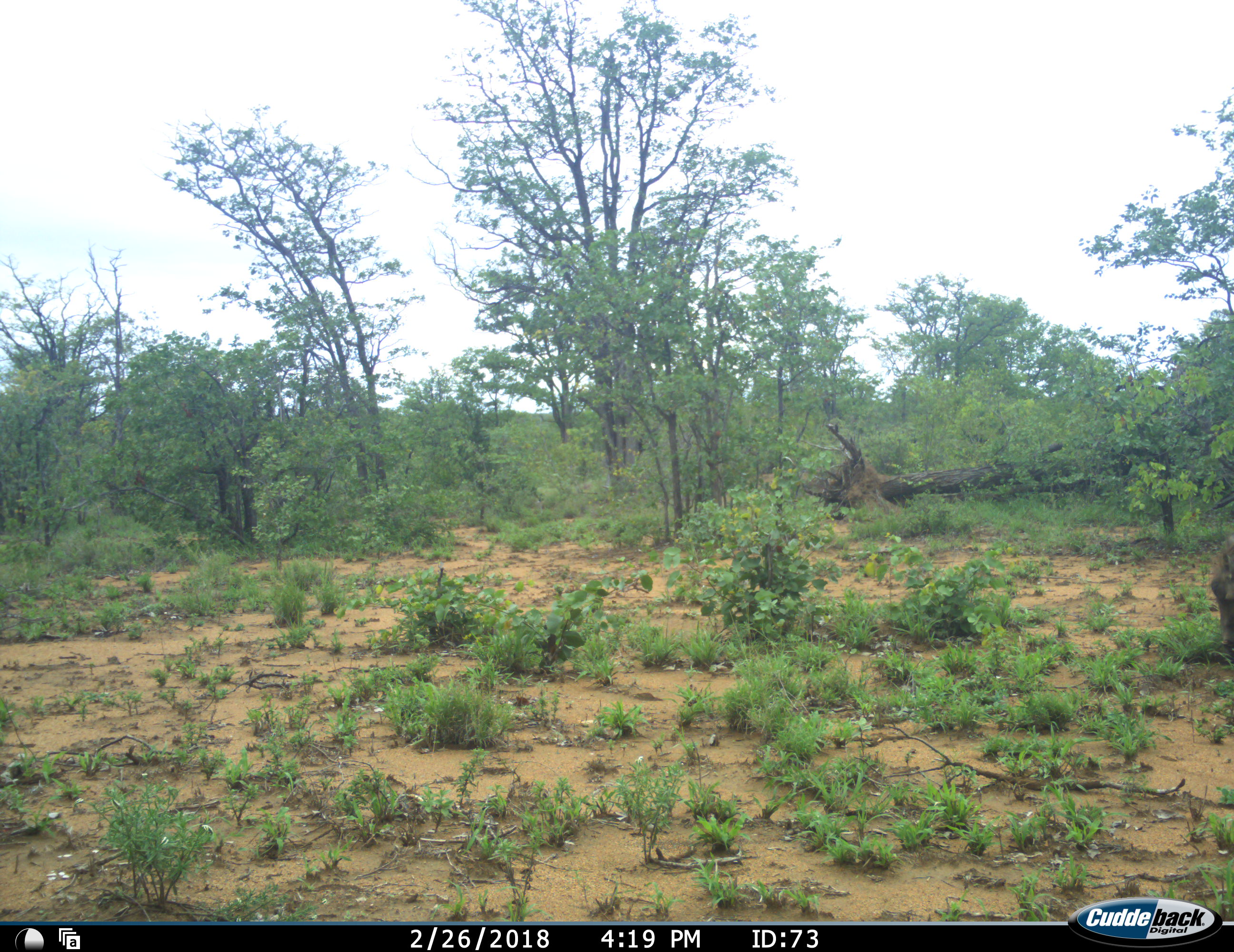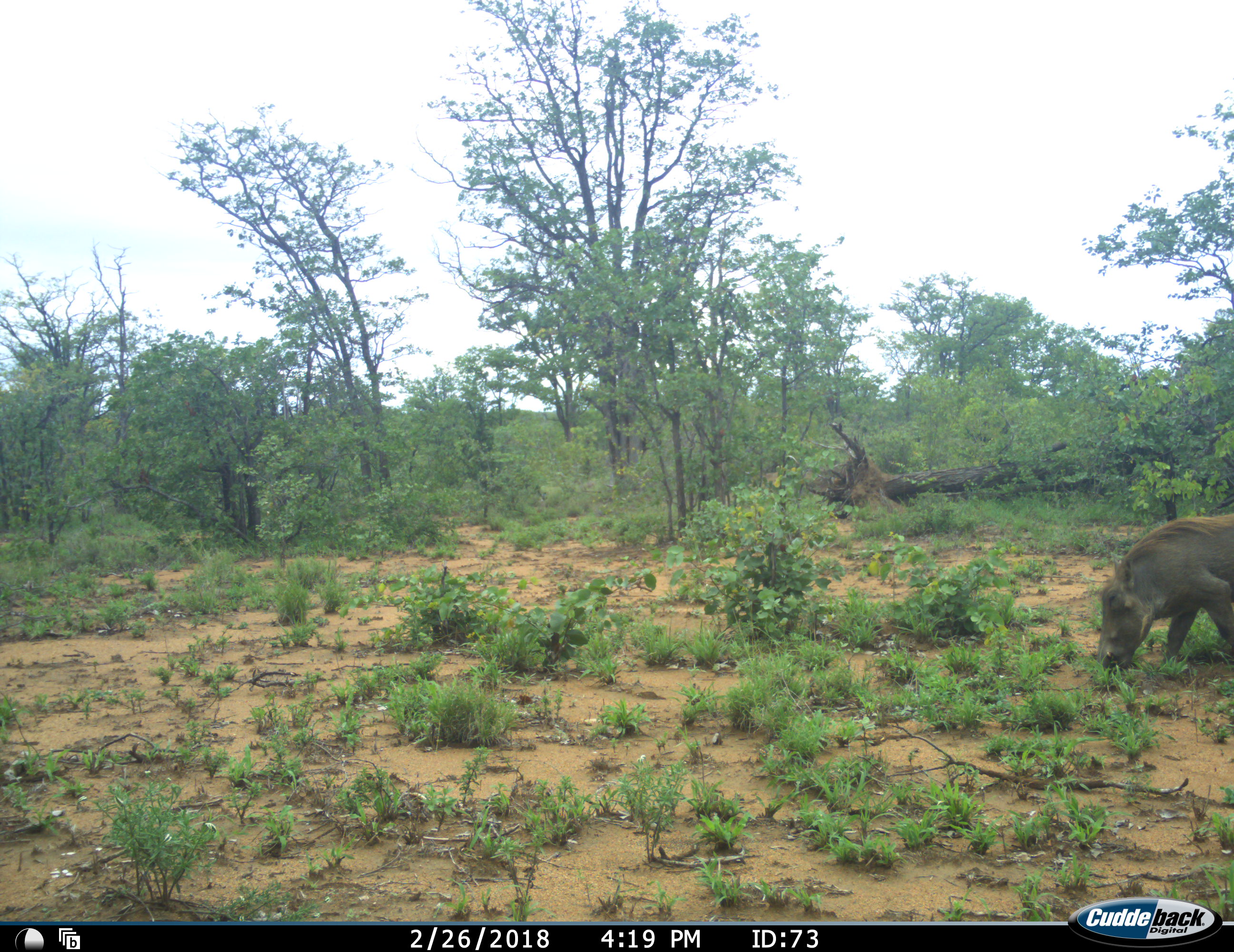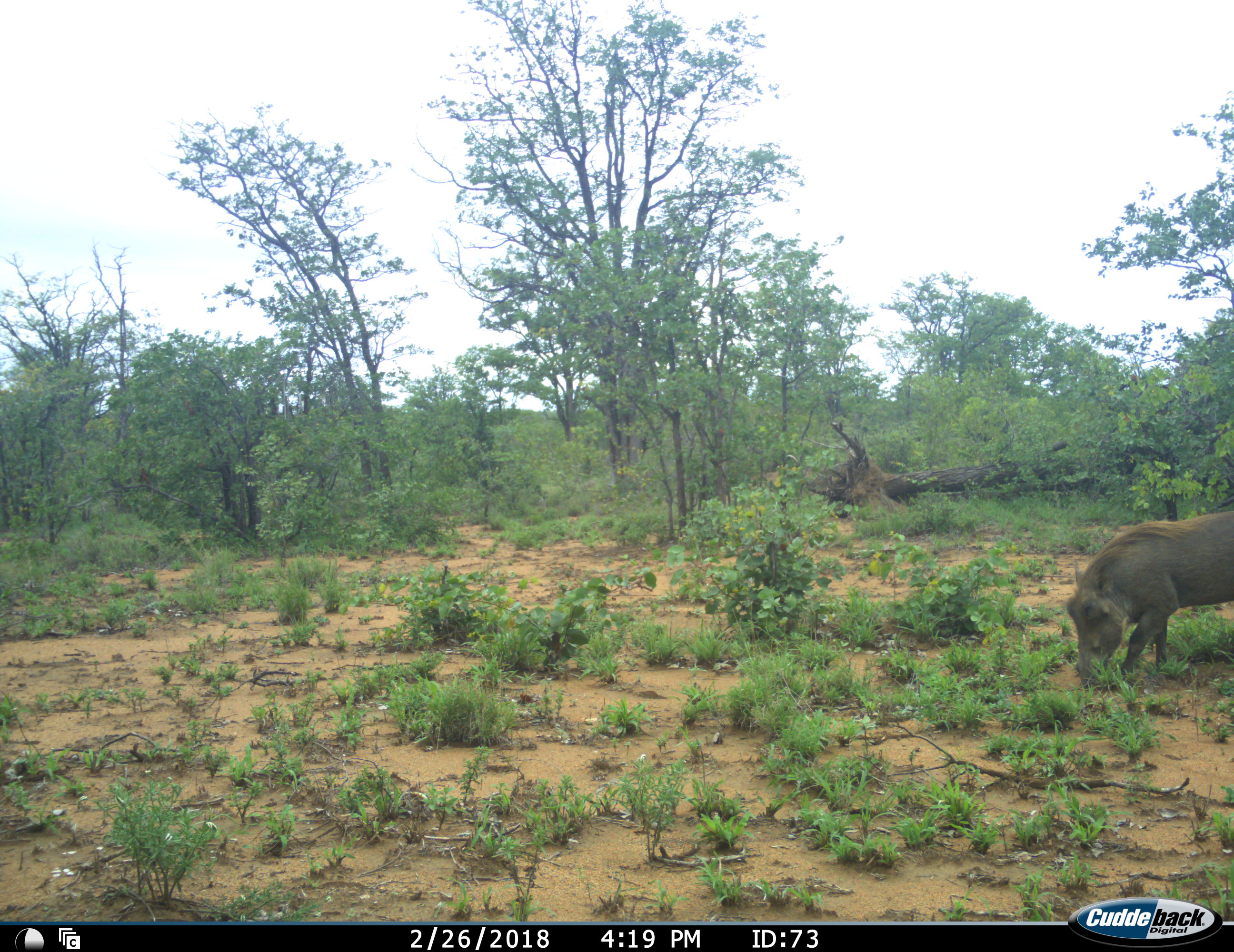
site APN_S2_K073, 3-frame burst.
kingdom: Animalia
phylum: Chordata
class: Mammalia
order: Artiodactyla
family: Suidae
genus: Phacochoerus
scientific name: Phacochoerus africanus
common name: warthog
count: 1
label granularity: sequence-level